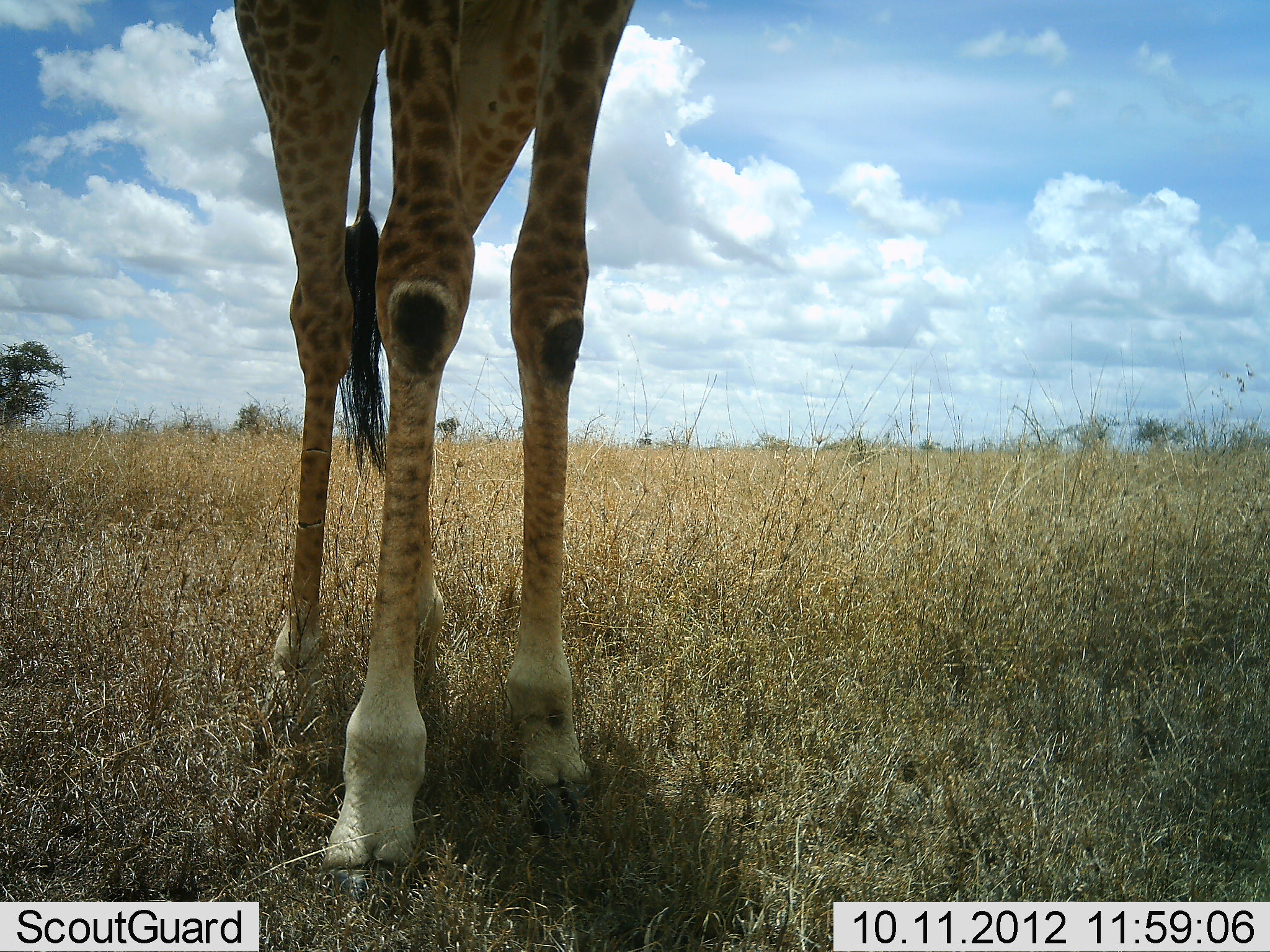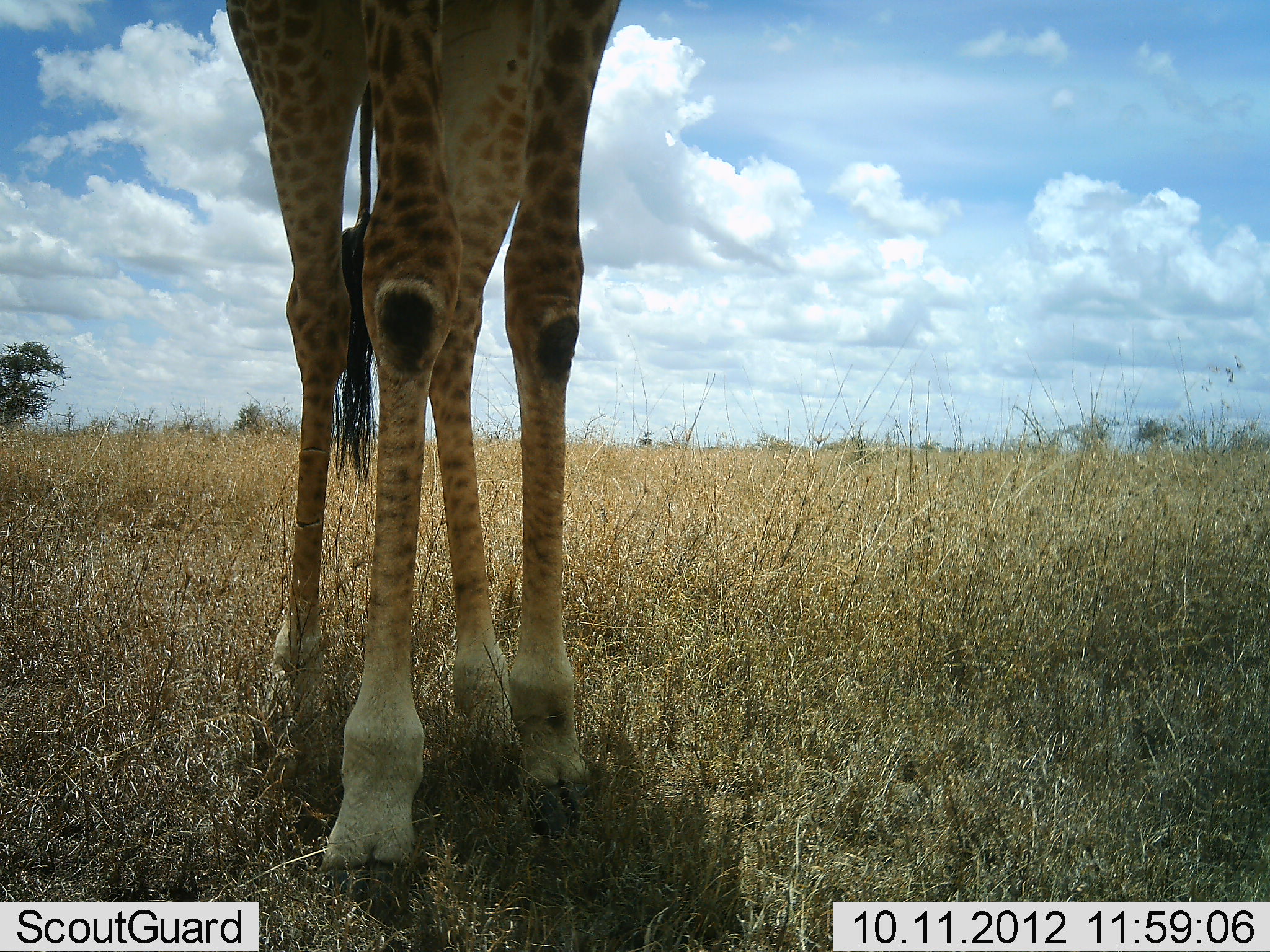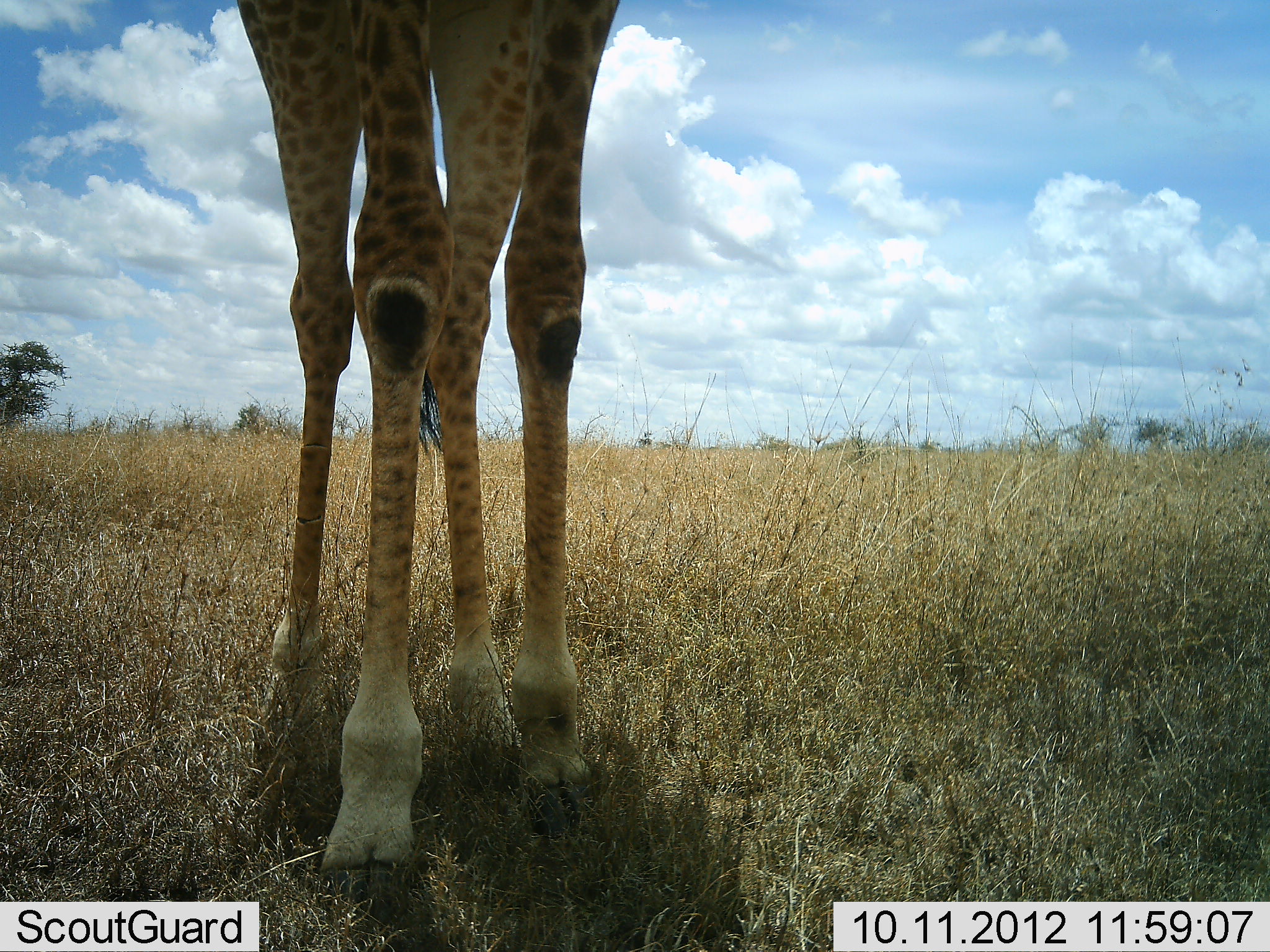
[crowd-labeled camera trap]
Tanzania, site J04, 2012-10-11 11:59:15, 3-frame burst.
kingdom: Animalia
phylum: Chordata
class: Mammalia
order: Artiodactyla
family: Giraffidae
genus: Giraffa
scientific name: Giraffa camelopardalis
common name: giraffe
Giraffe (Giraffa camelopardalis), count 1. Behavior (volunteer vote fractions): standing 80%, resting 0%, moving 20%, interacting 0%. Young present (vote fraction): 0%. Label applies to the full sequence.